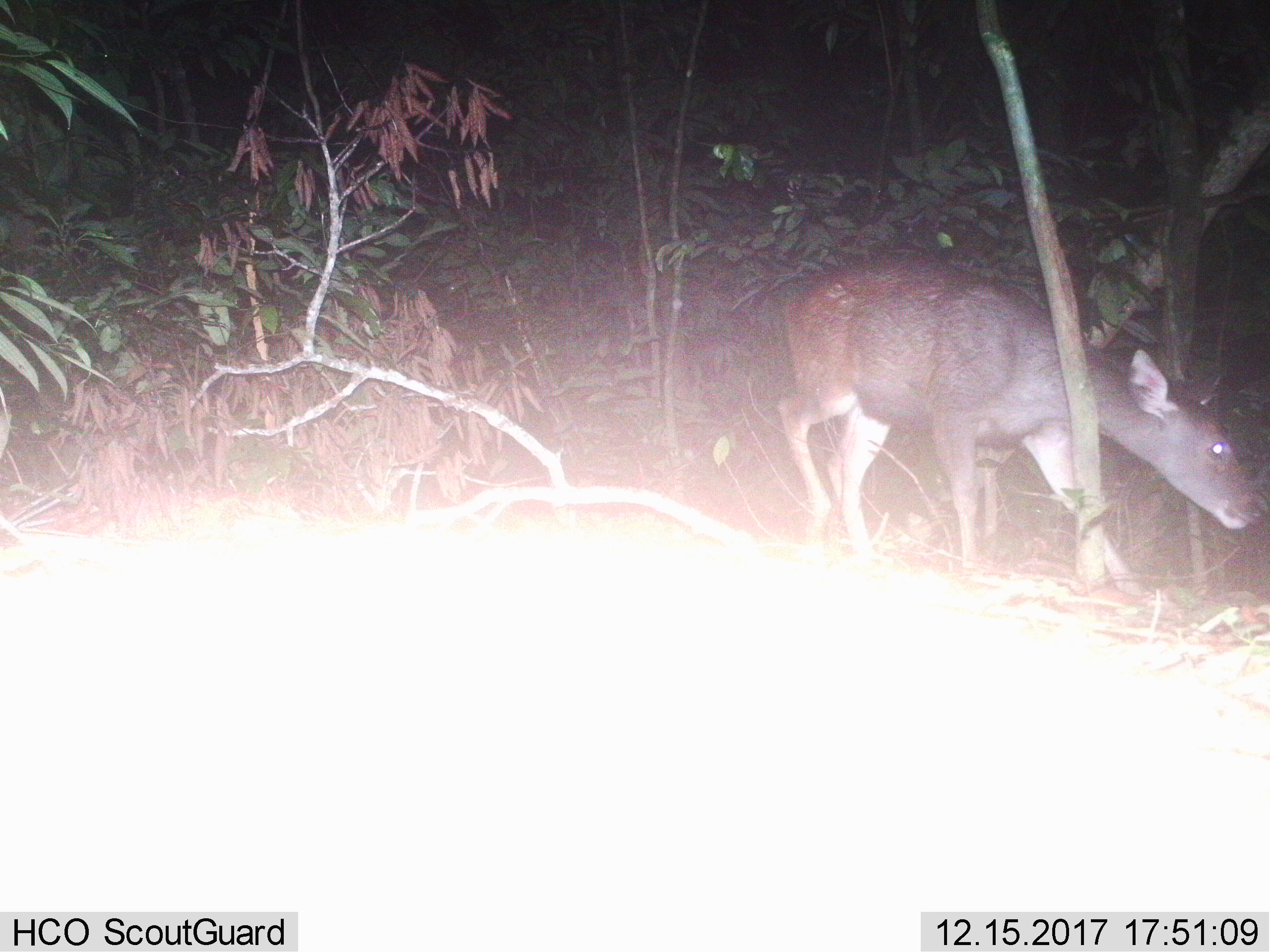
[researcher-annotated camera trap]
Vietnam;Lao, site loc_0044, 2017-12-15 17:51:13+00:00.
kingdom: Animalia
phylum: Chordata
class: Mammalia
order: Artiodactyla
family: Cervidae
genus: Rusa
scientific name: Rusa unicolor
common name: sambar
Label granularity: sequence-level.